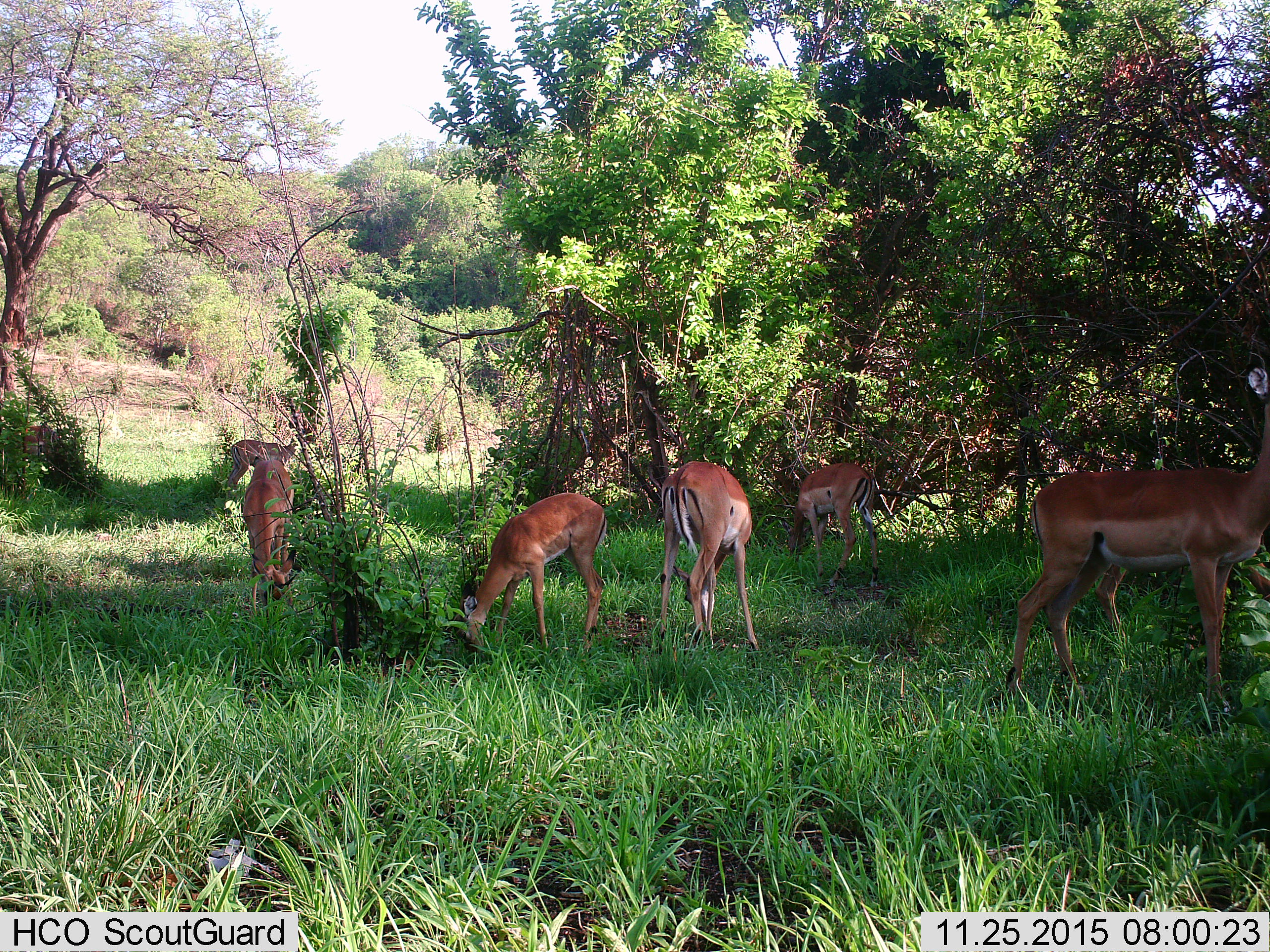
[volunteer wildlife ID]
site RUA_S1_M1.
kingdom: Animalia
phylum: Chordata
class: Mammalia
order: Artiodactyla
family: Bovidae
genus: Aepyceros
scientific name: Aepyceros melampus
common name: impala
Impala (Aepyceros melampus), count 6. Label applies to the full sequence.